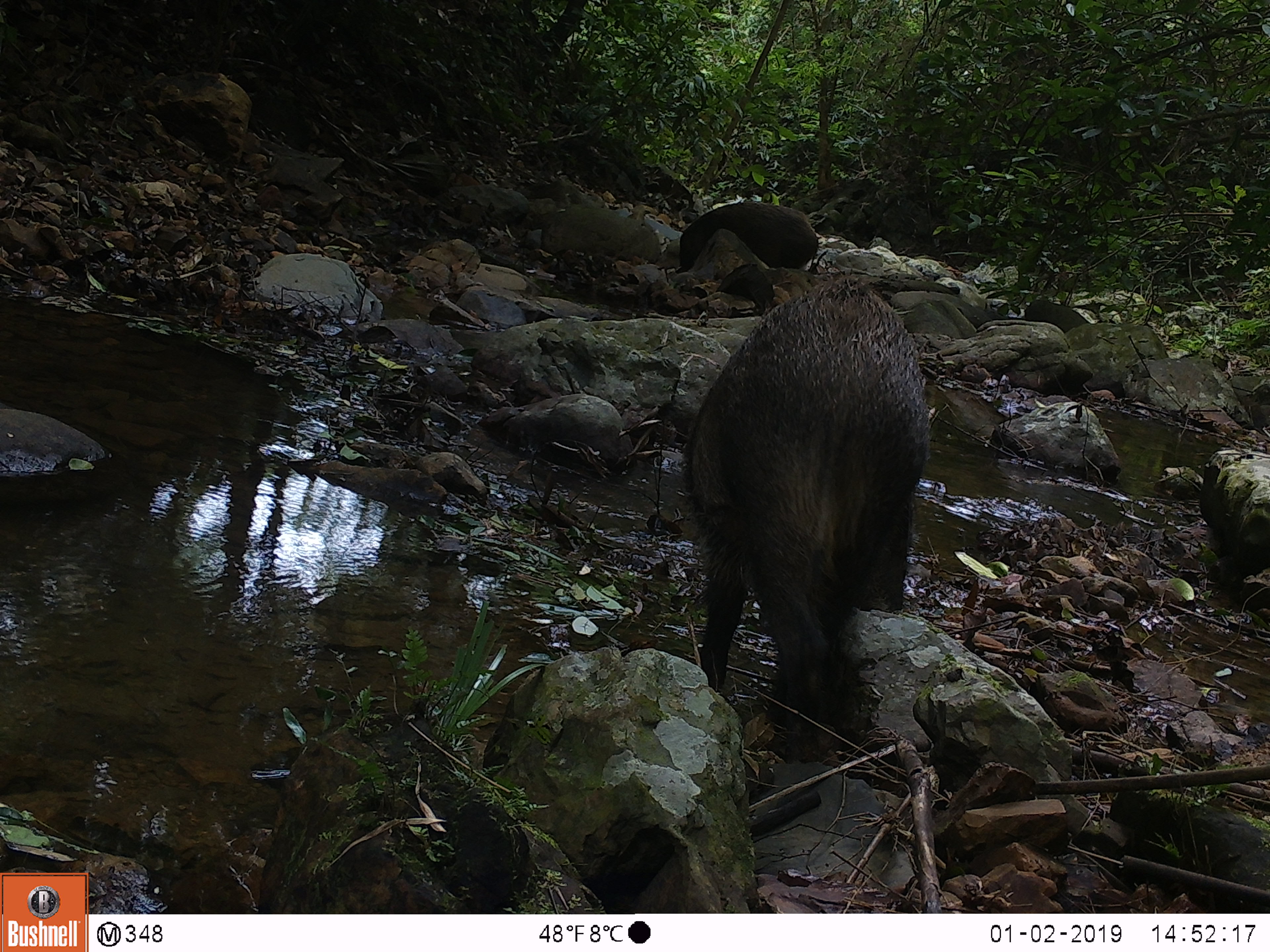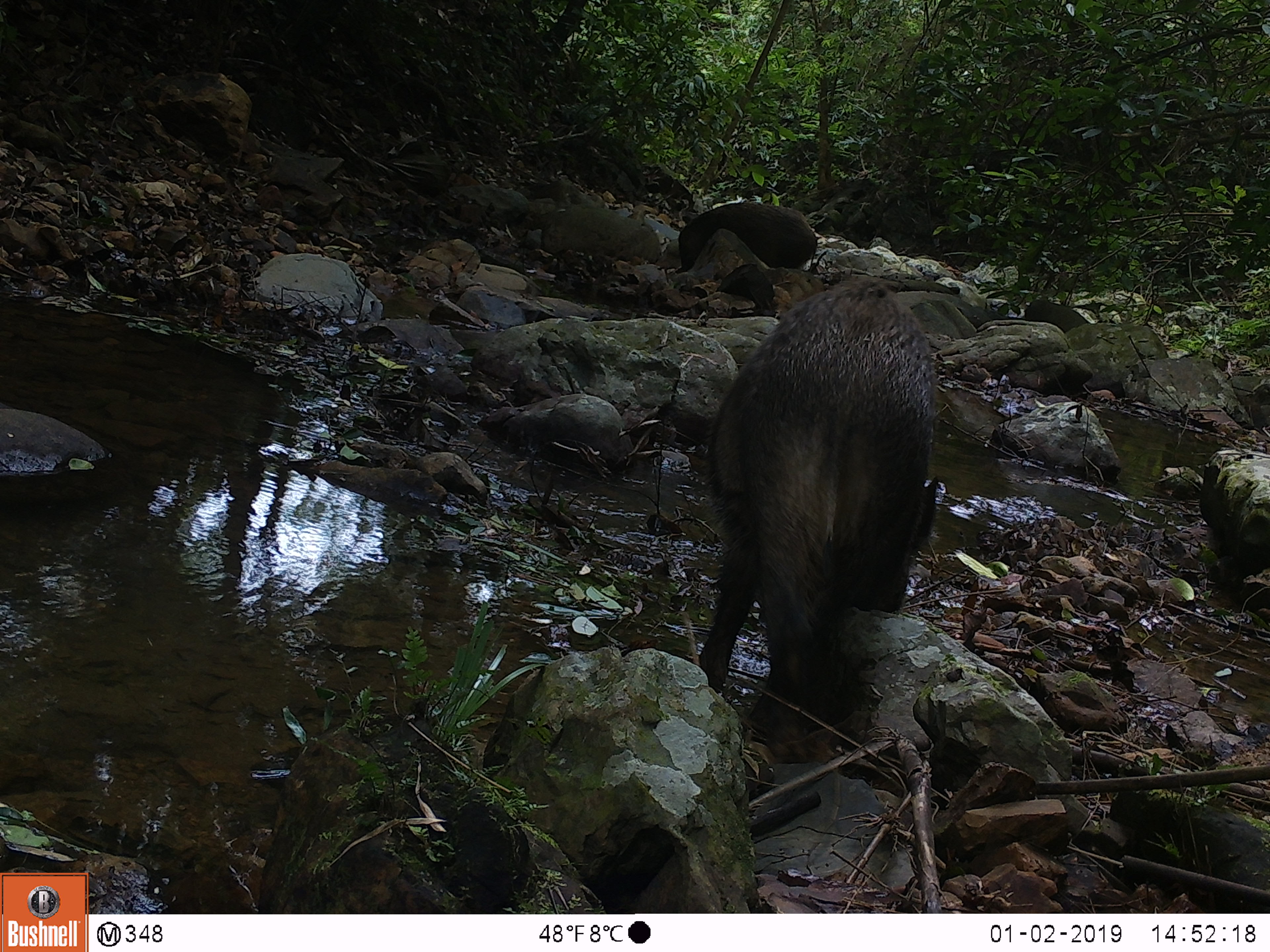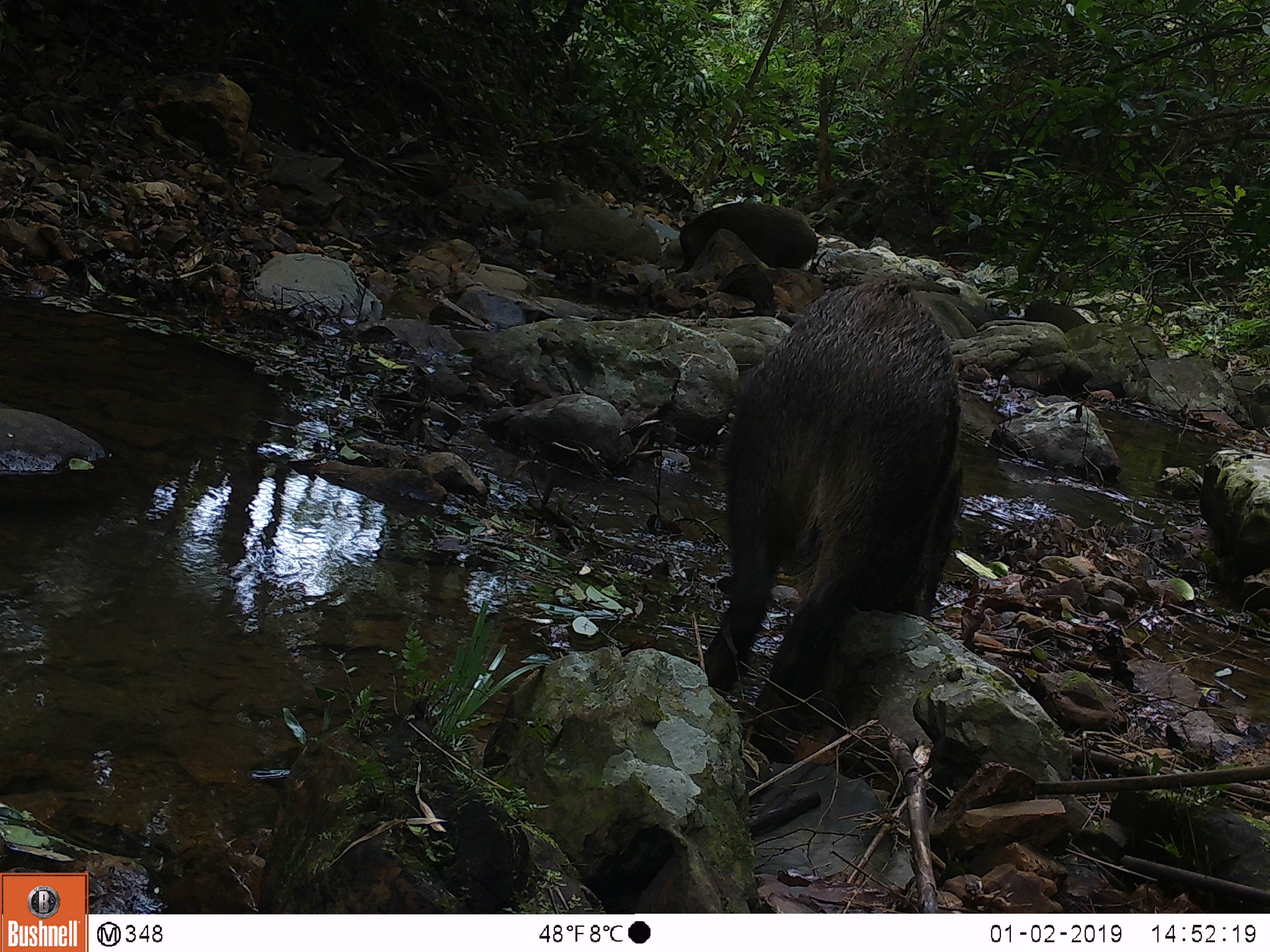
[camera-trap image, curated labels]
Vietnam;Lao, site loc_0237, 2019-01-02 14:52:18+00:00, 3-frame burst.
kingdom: Animalia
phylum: Chordata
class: Mammalia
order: Artiodactyla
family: Suidae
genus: Sus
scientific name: Sus scrofa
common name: eurasian wild pig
Eurasian wild pig (Sus scrofa). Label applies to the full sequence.